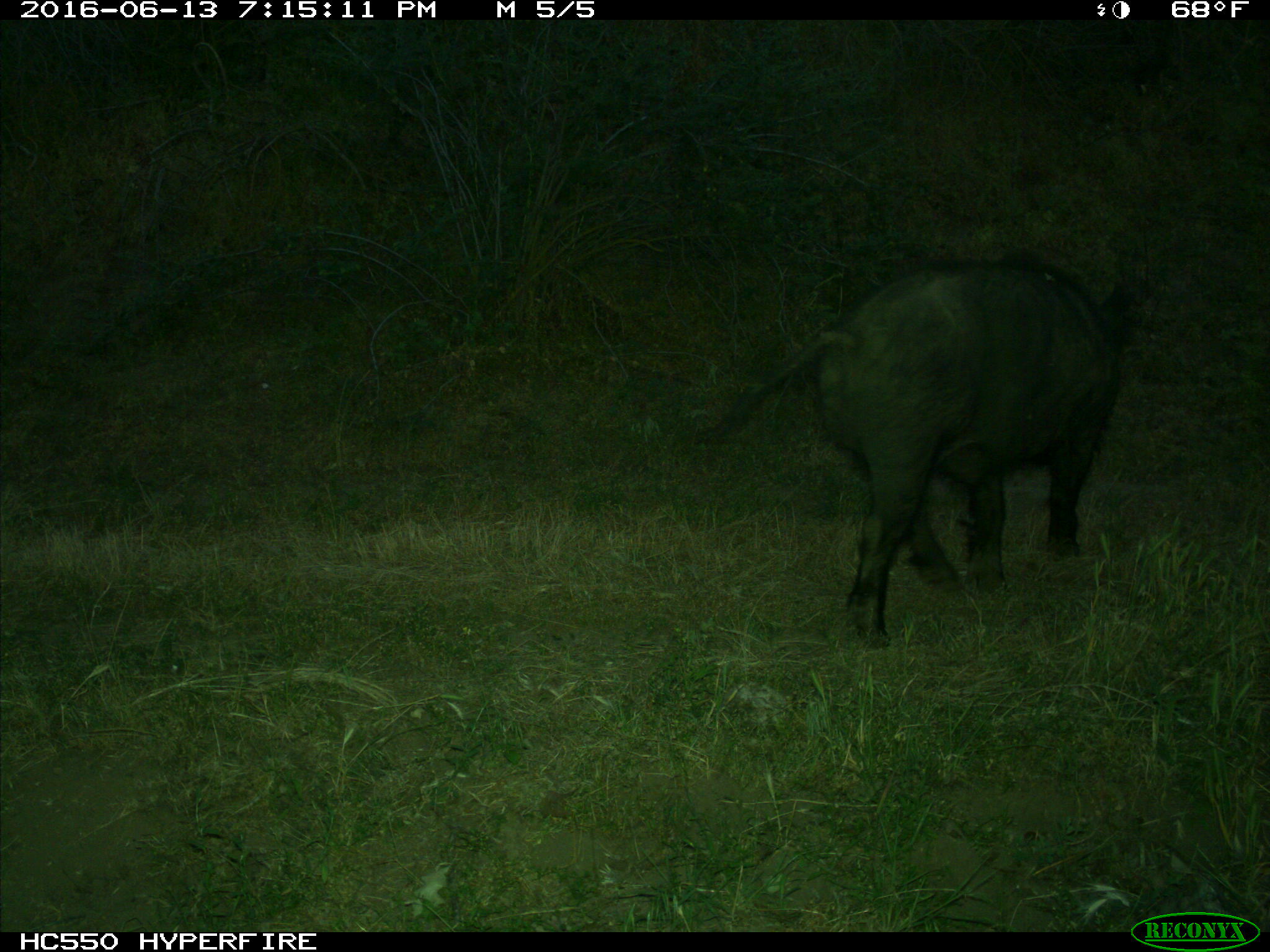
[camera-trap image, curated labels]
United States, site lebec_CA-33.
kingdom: Animalia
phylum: Chordata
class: Mammalia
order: Artiodactyla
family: Suidae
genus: Sus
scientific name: Sus scrofa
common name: wild boar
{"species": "Sus scrofa (wild boar)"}